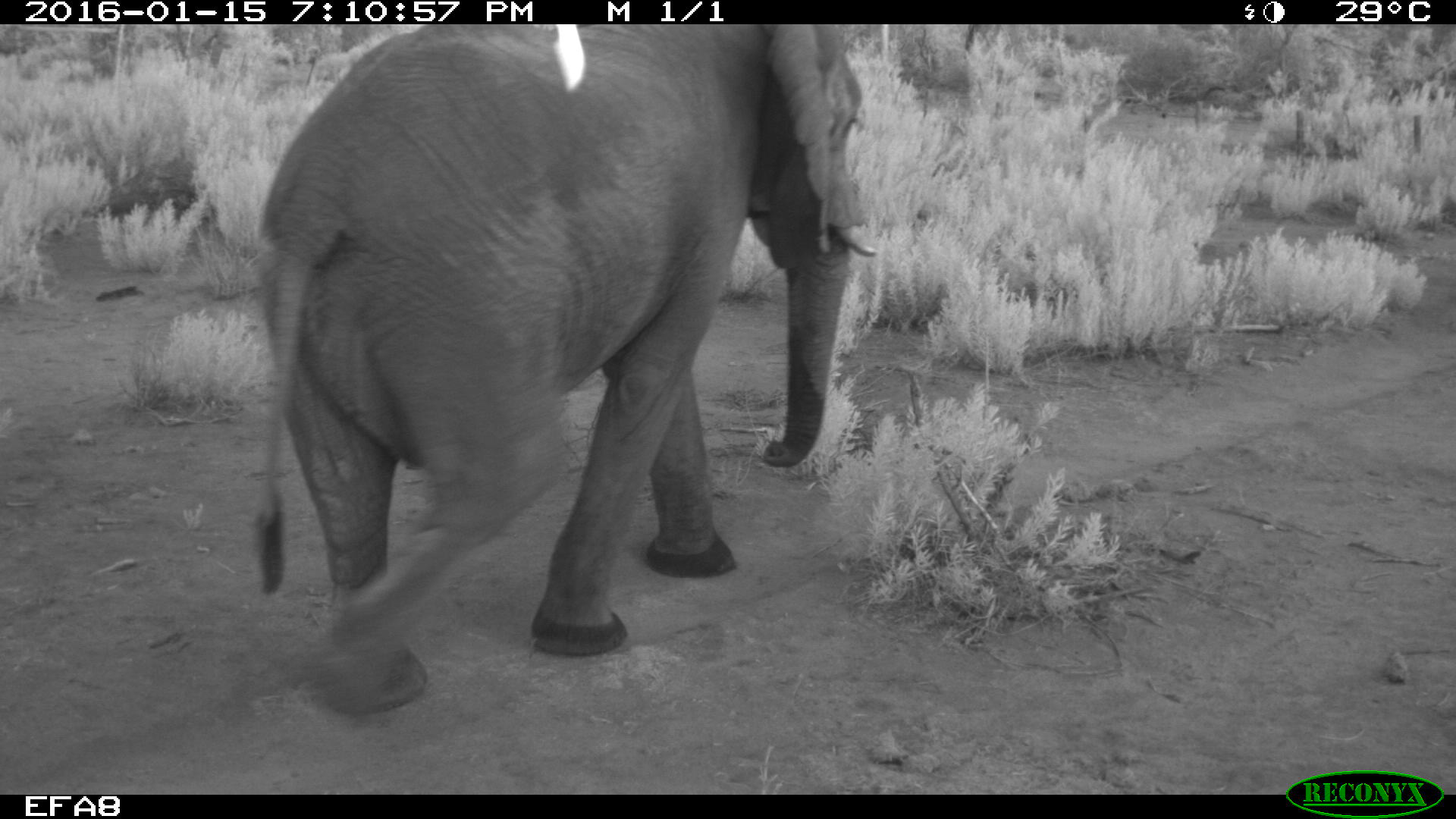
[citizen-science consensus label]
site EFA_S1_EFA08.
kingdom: Animalia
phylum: Chordata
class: Mammalia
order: Proboscidea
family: Elephantidae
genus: Loxodonta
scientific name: Loxodonta africana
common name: african bush elephant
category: elephant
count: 1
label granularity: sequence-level